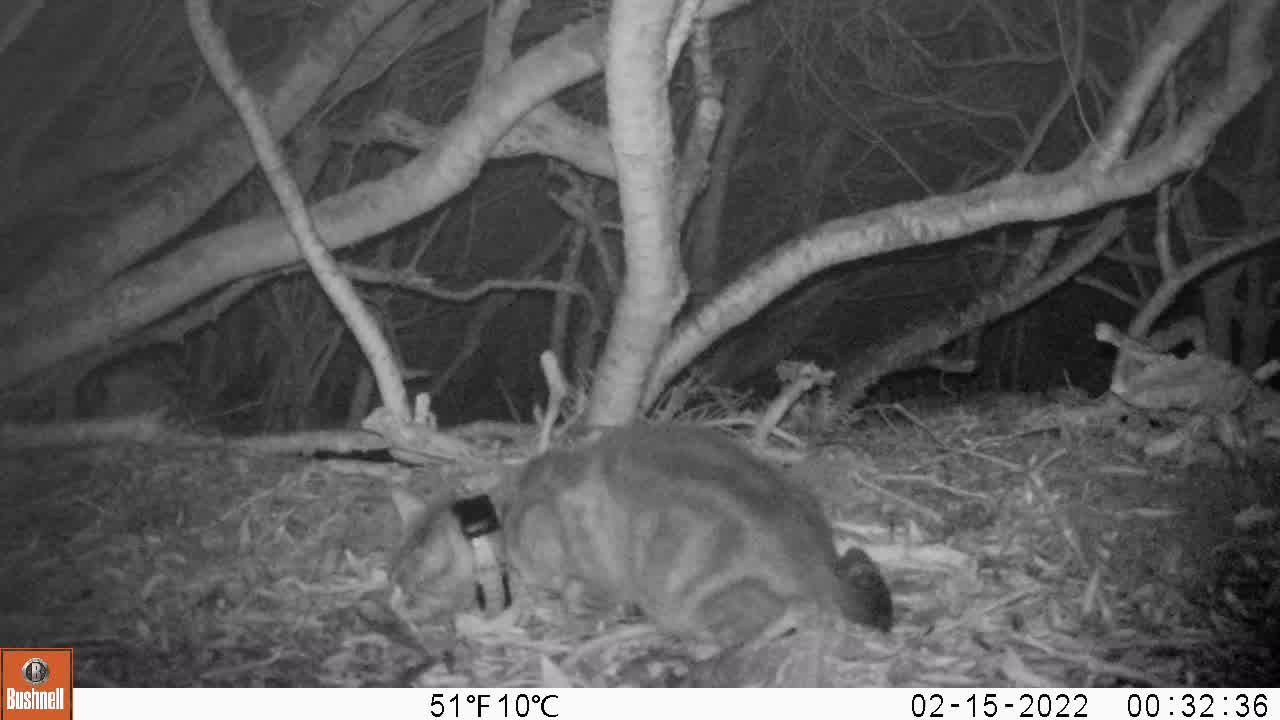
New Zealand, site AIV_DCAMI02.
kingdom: Animalia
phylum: Chordata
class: Mammalia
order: Carnivora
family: Felidae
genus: Felis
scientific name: Felis catus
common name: domestic cat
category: cat